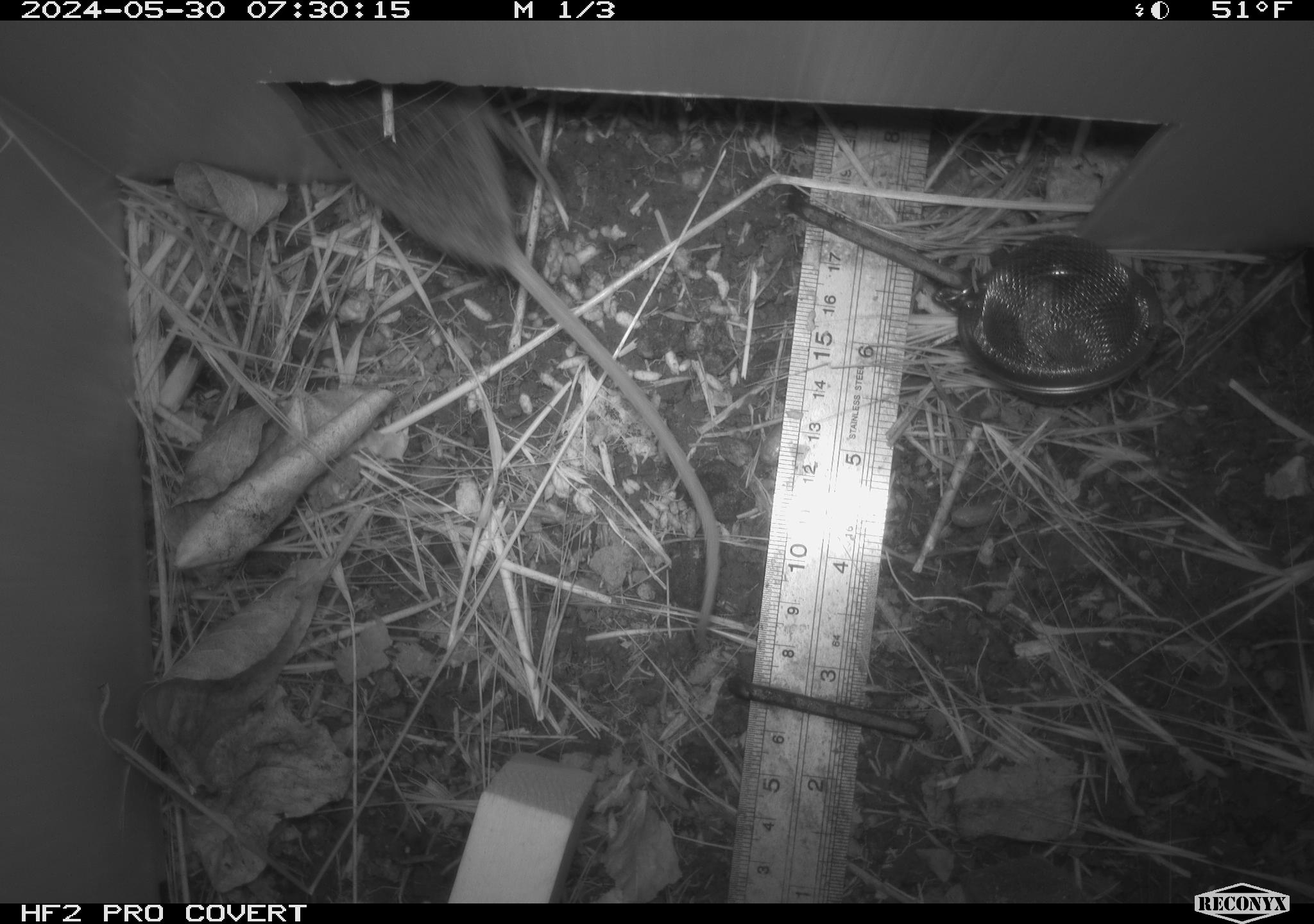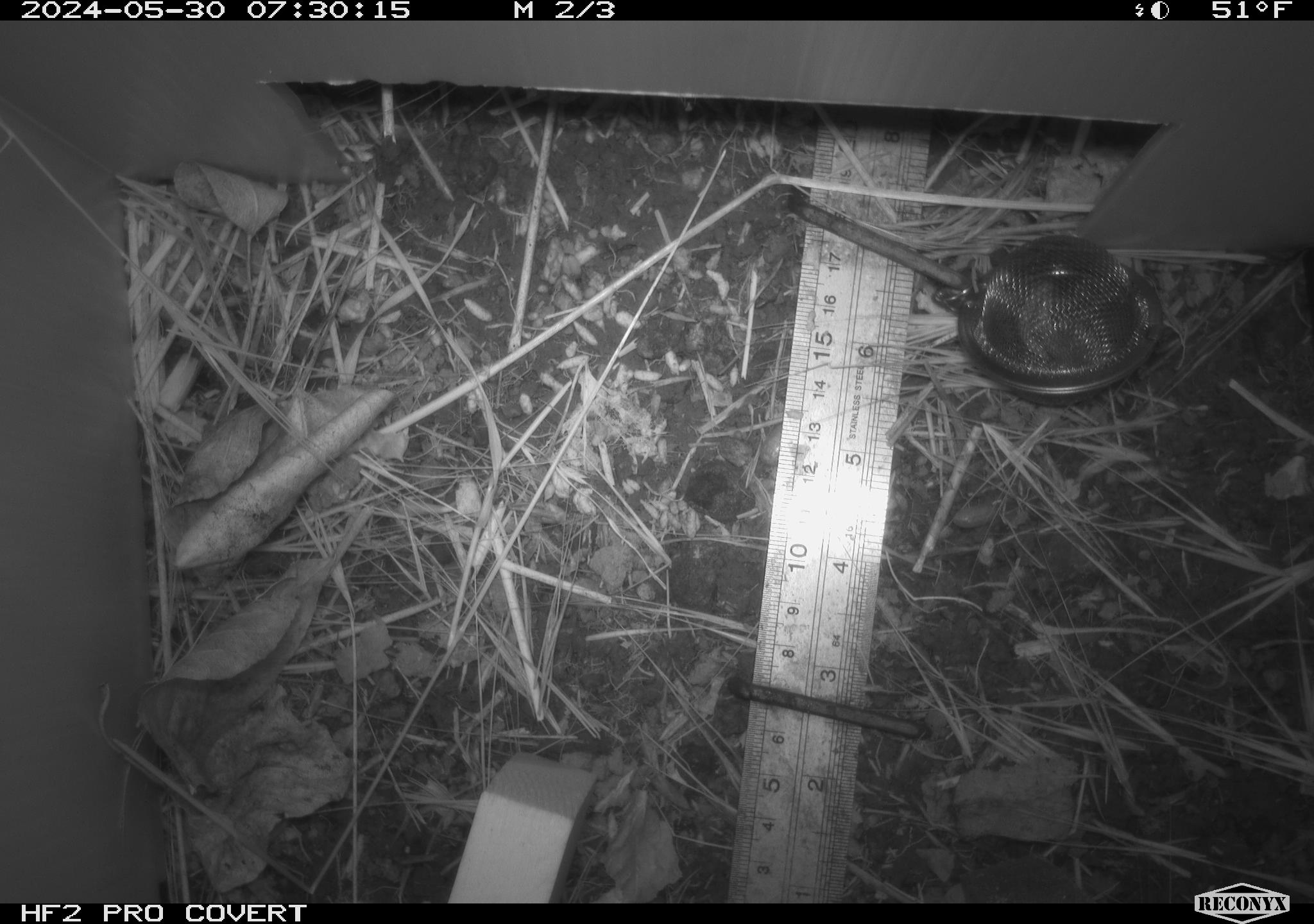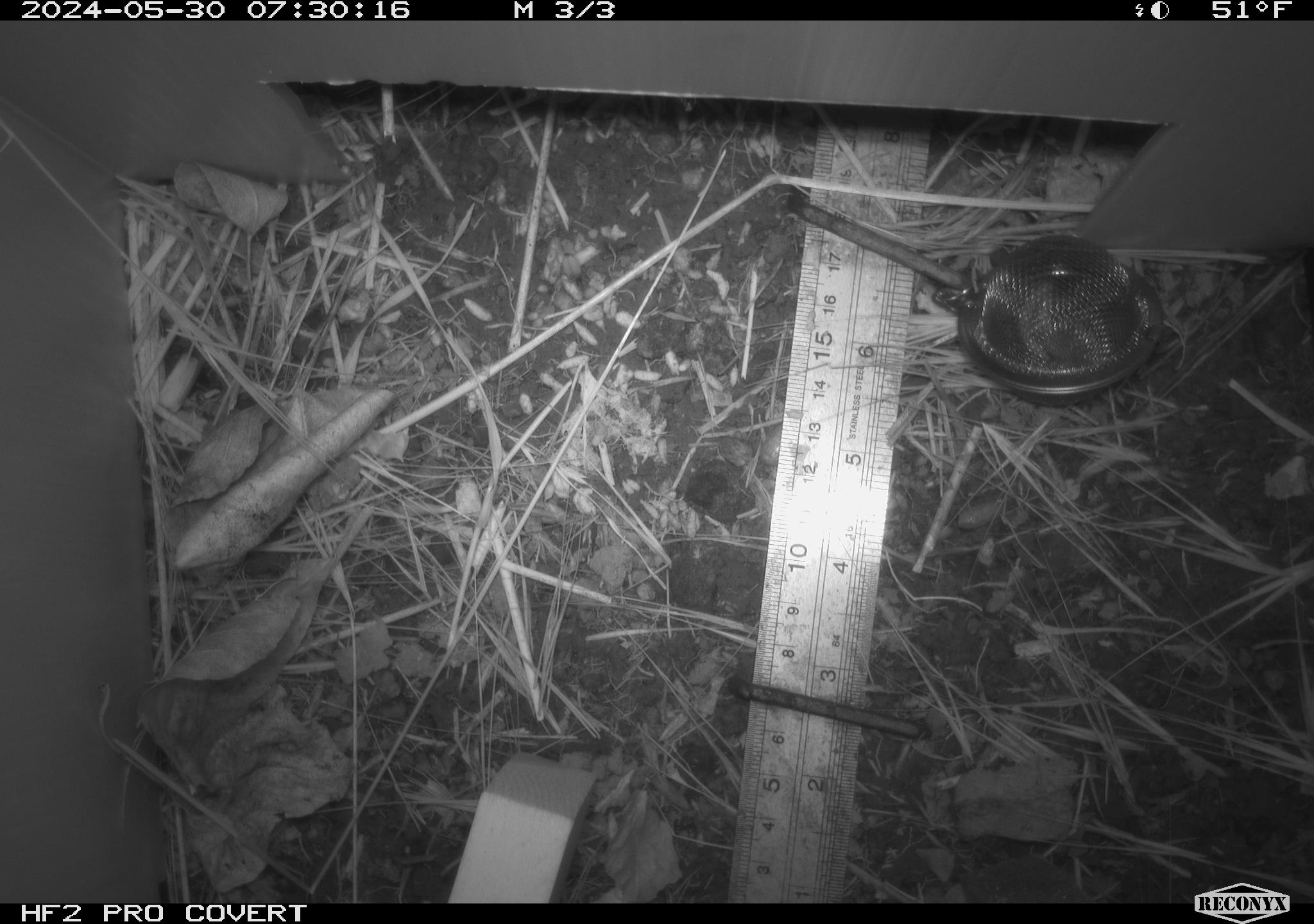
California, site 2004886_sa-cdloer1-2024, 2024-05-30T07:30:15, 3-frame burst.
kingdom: Animalia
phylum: Chordata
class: Mammalia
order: Rodentia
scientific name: Rodentia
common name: mouse species